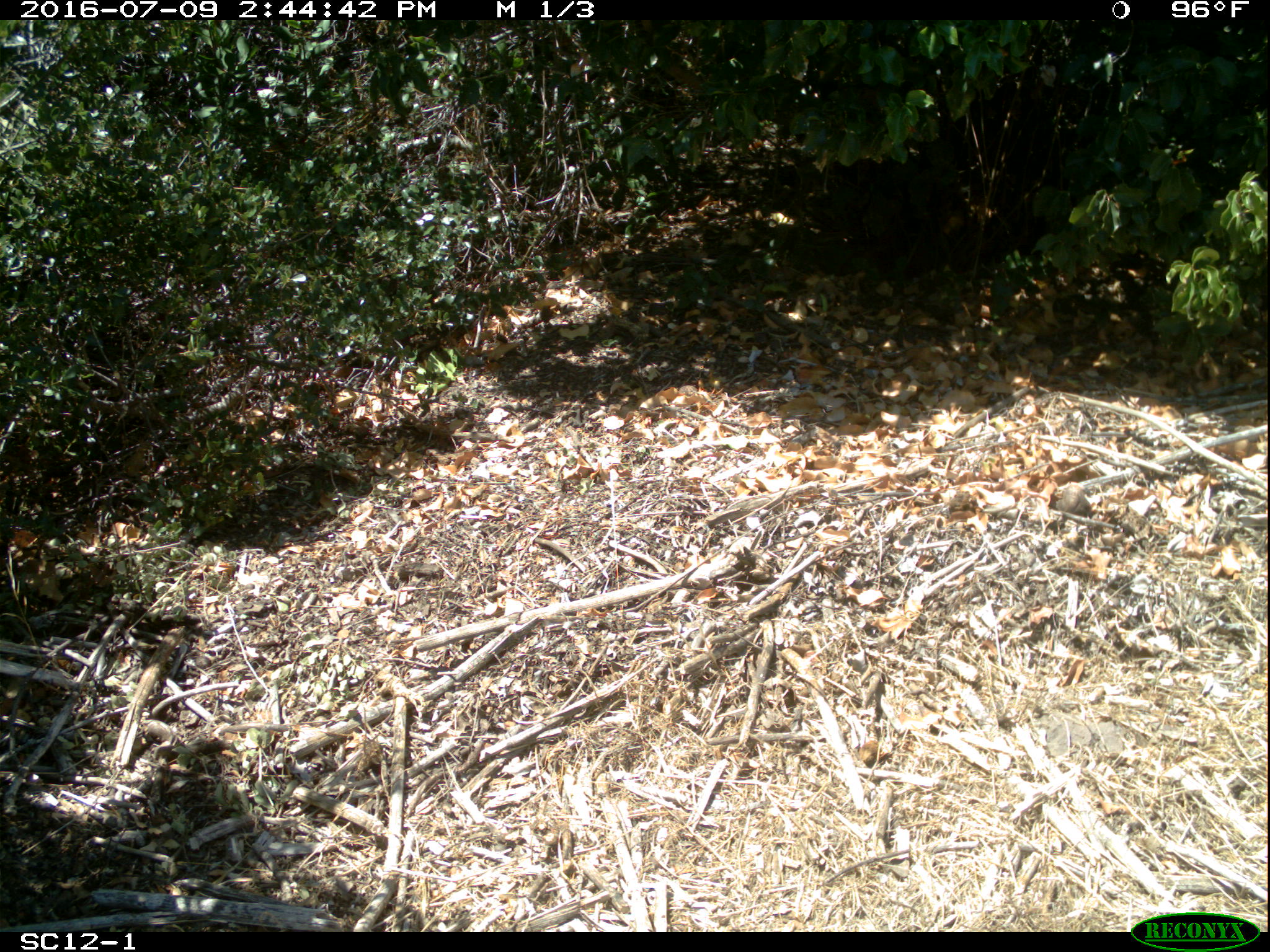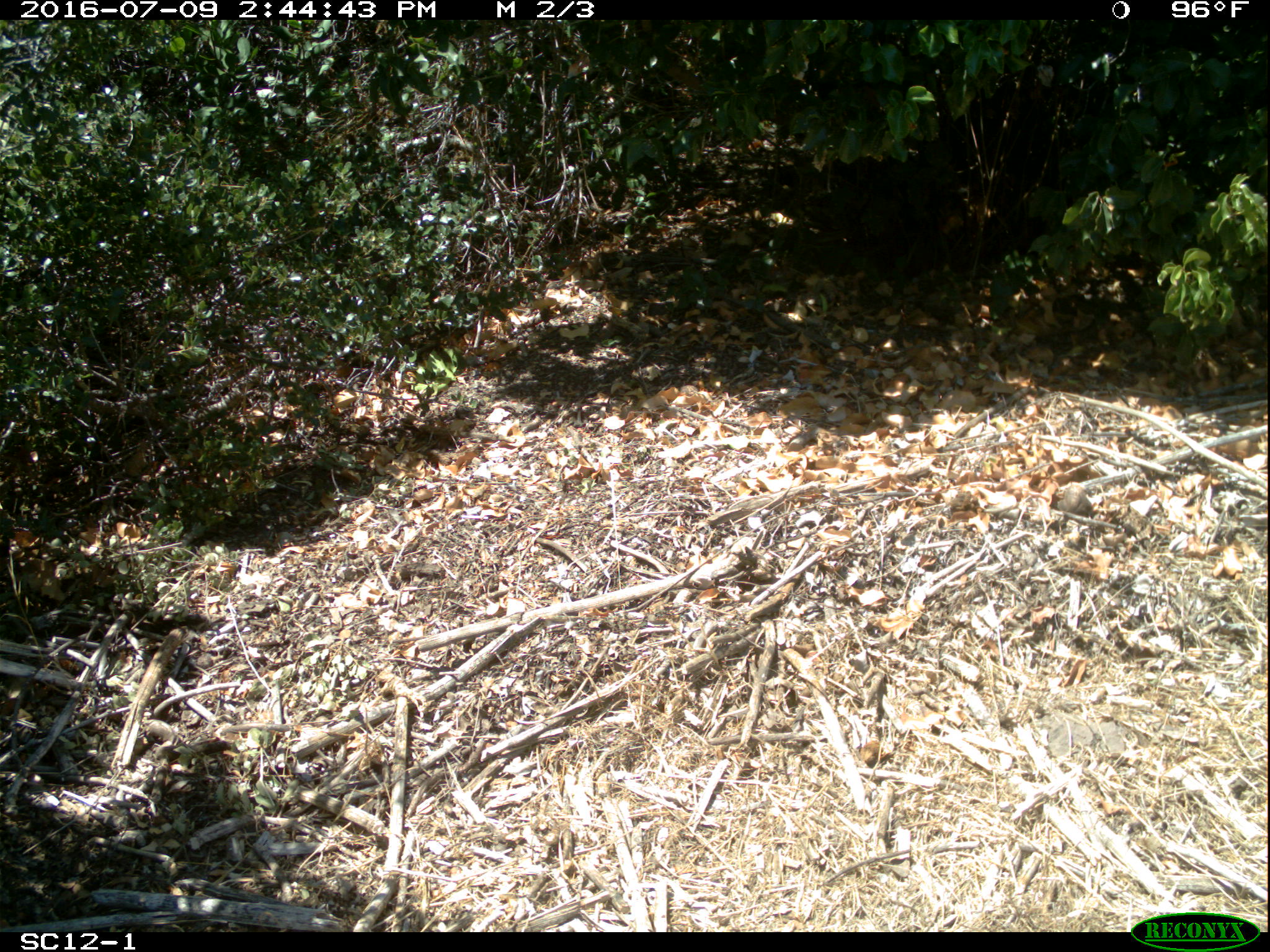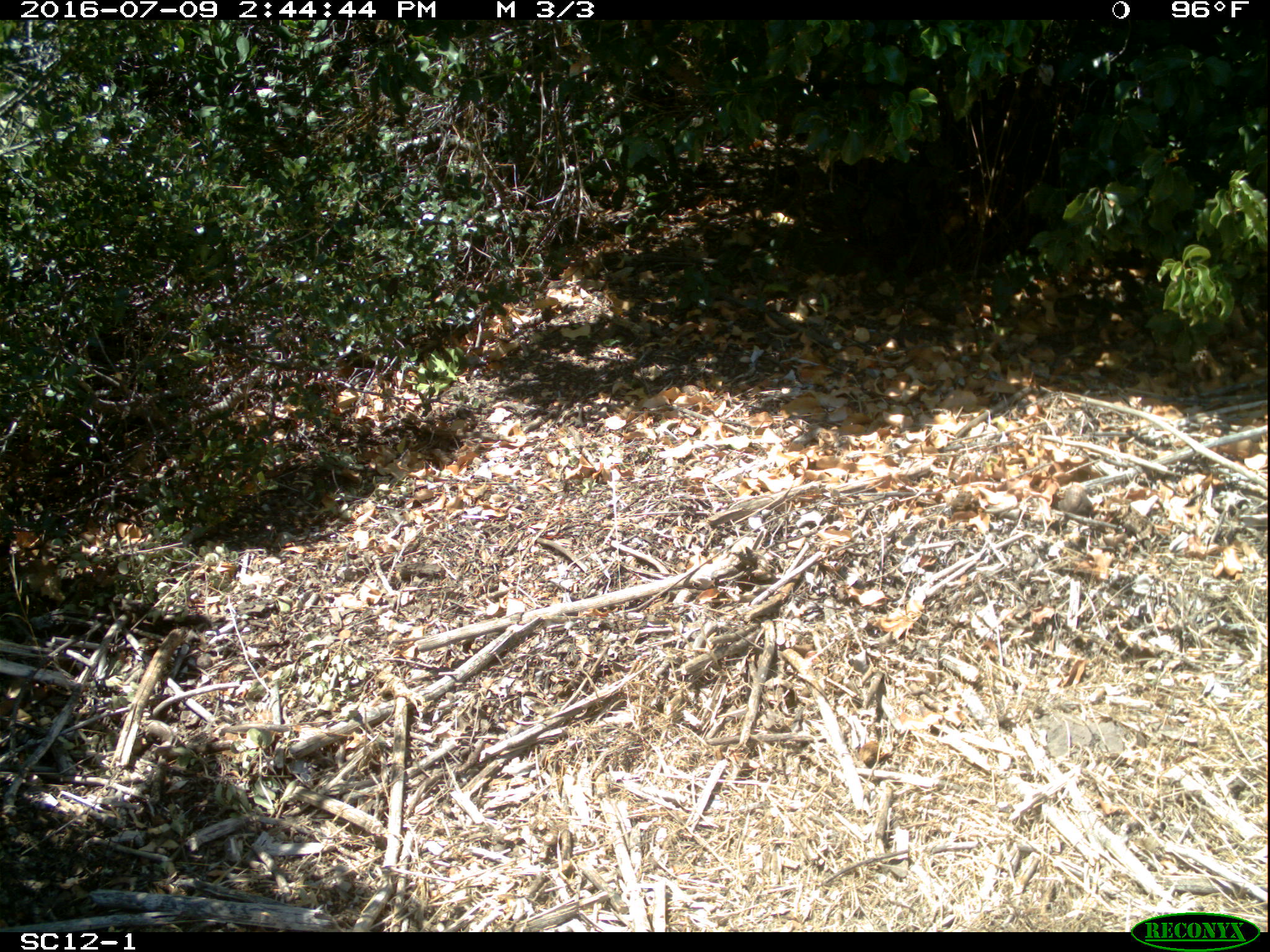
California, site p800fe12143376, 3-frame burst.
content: no animal present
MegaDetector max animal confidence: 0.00